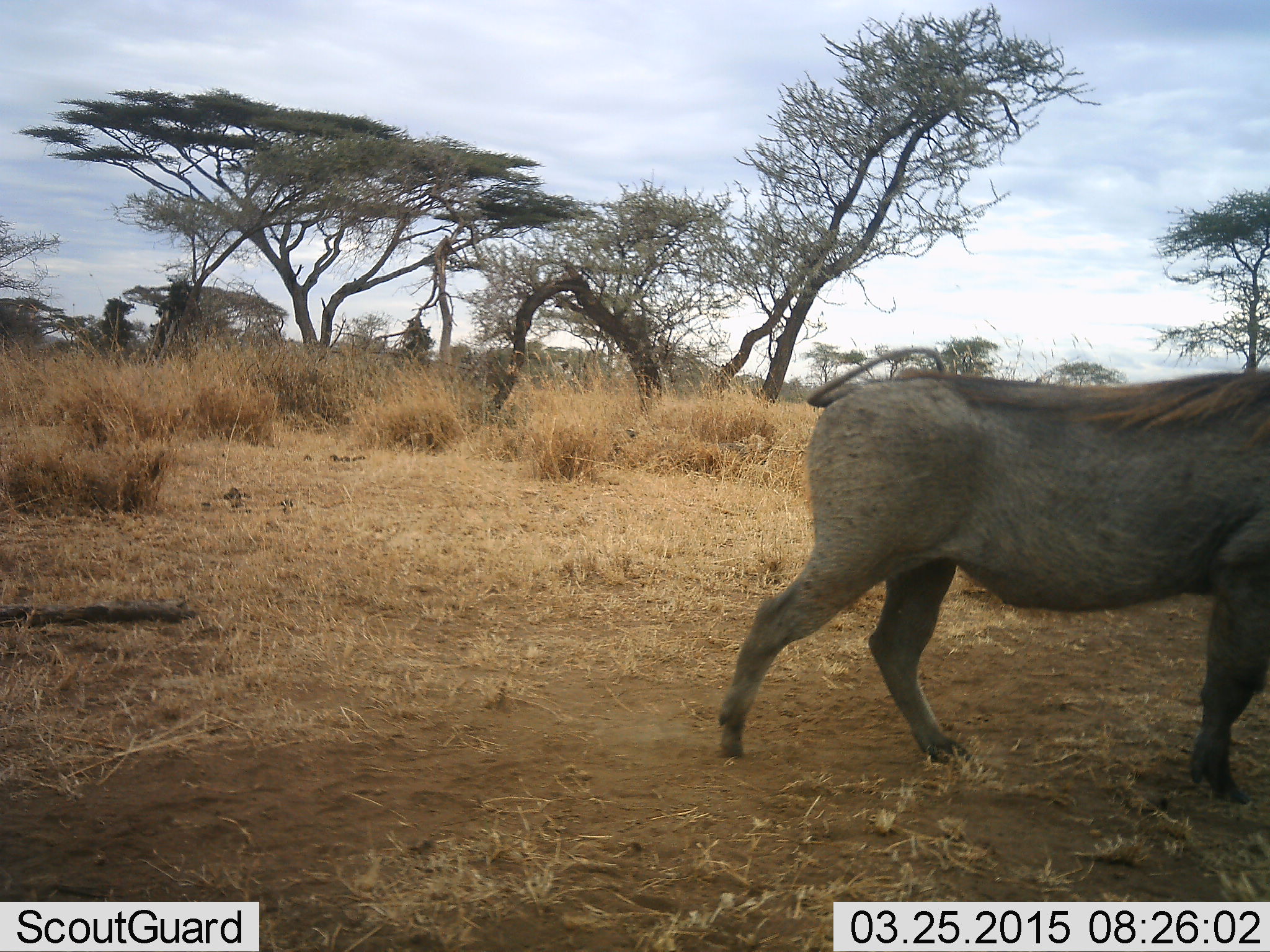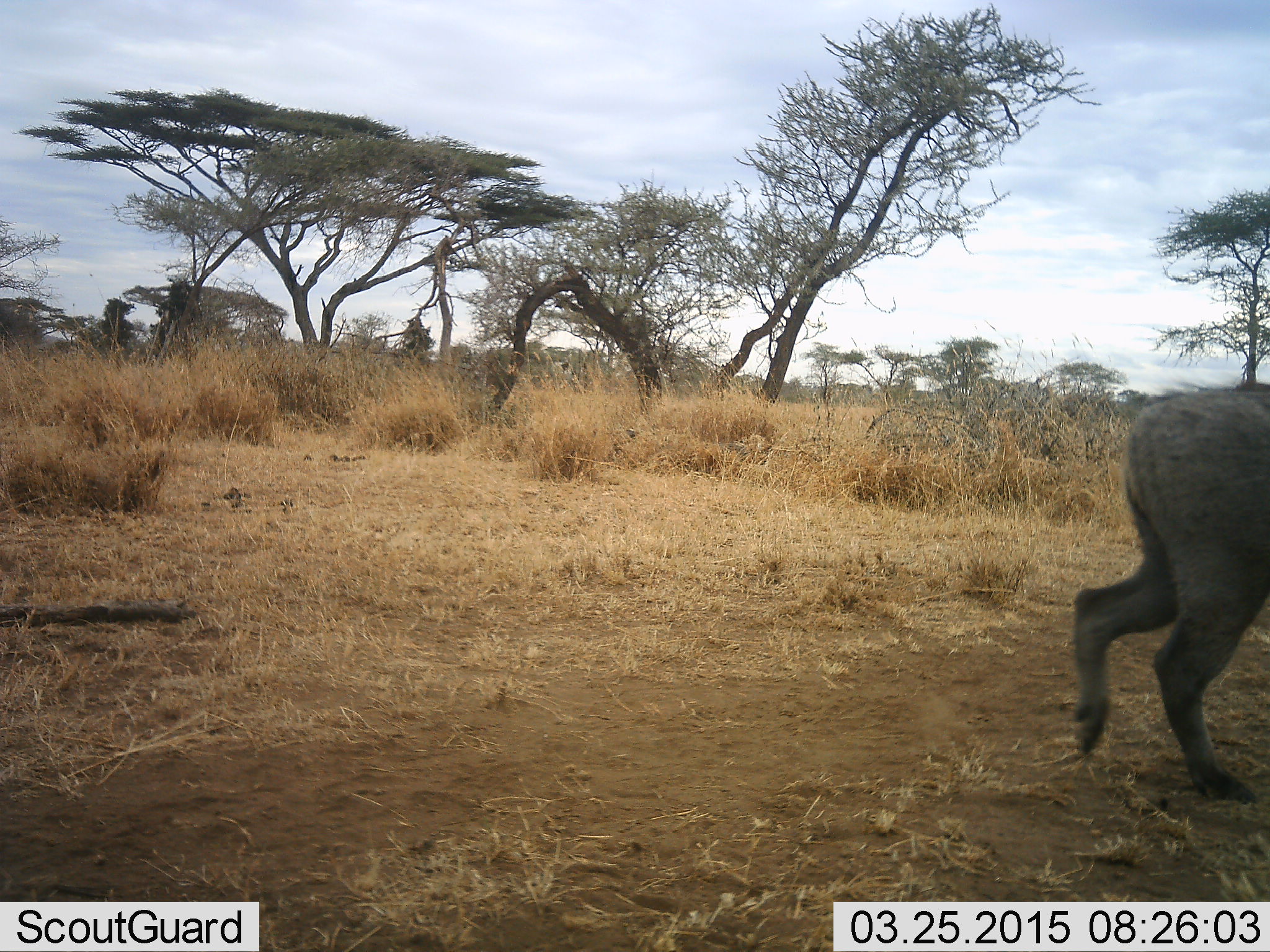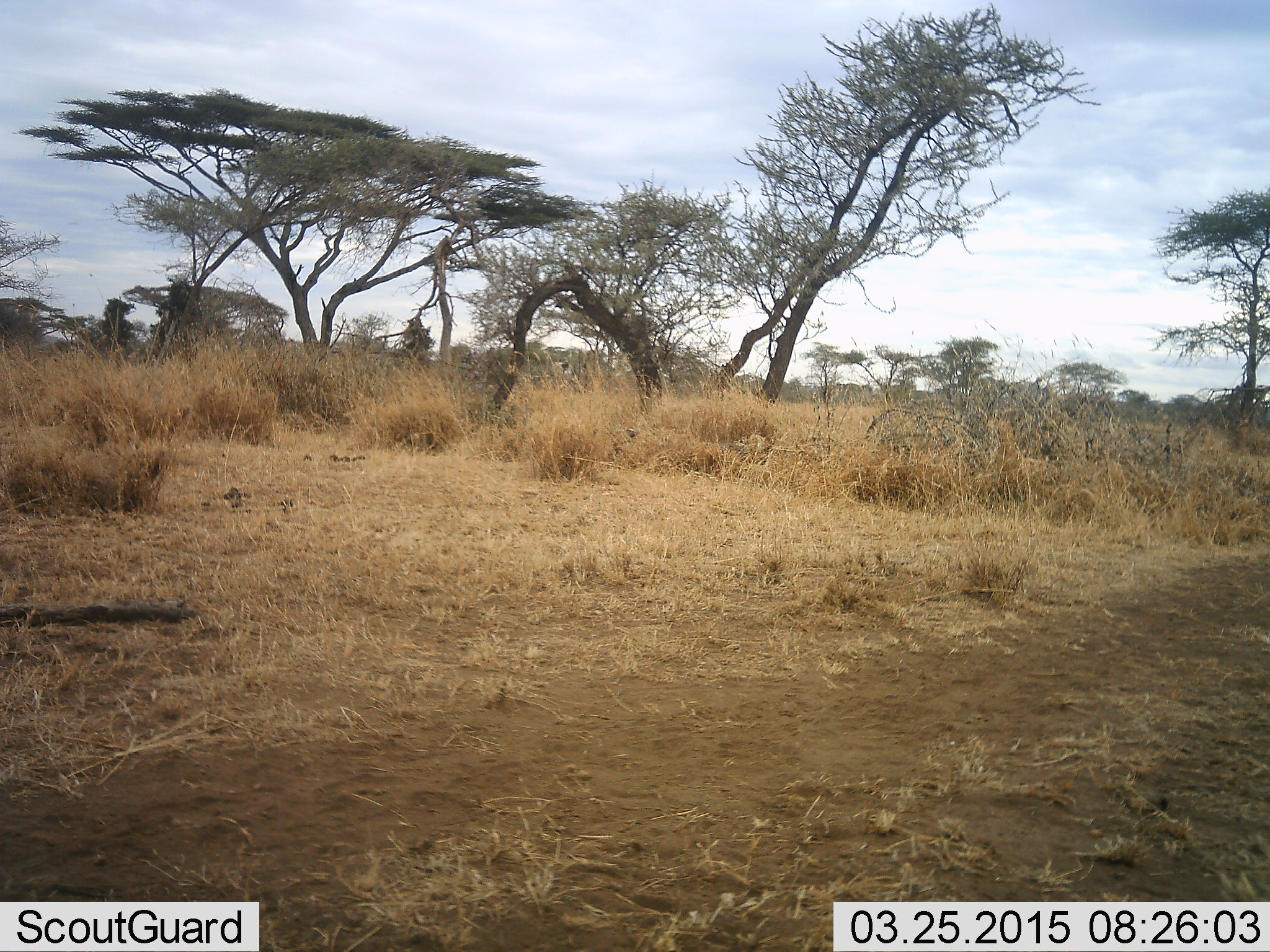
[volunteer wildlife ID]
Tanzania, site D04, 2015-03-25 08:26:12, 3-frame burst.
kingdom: Animalia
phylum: Chordata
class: Mammalia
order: Artiodactyla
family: Suidae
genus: Phacochoerus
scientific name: Phacochoerus africanus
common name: warthog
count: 1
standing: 0%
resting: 0%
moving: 100%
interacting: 0%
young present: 0%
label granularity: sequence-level